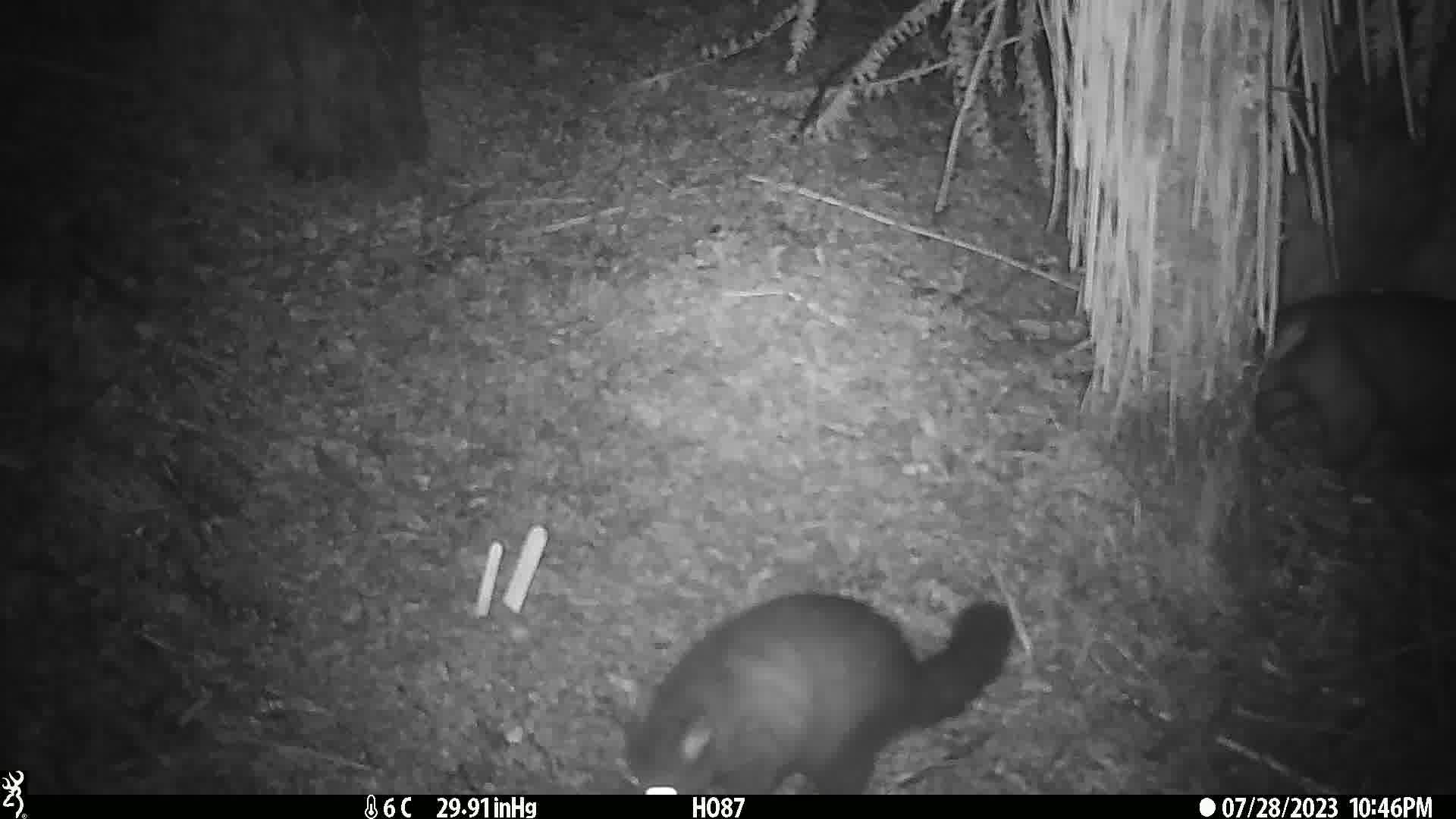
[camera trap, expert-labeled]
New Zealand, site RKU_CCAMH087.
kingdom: Animalia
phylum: Chordata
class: Mammalia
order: Diprotodontia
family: Phalangeridae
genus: Trichosurus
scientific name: Trichosurus vulpecula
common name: common brushtail possum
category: possum